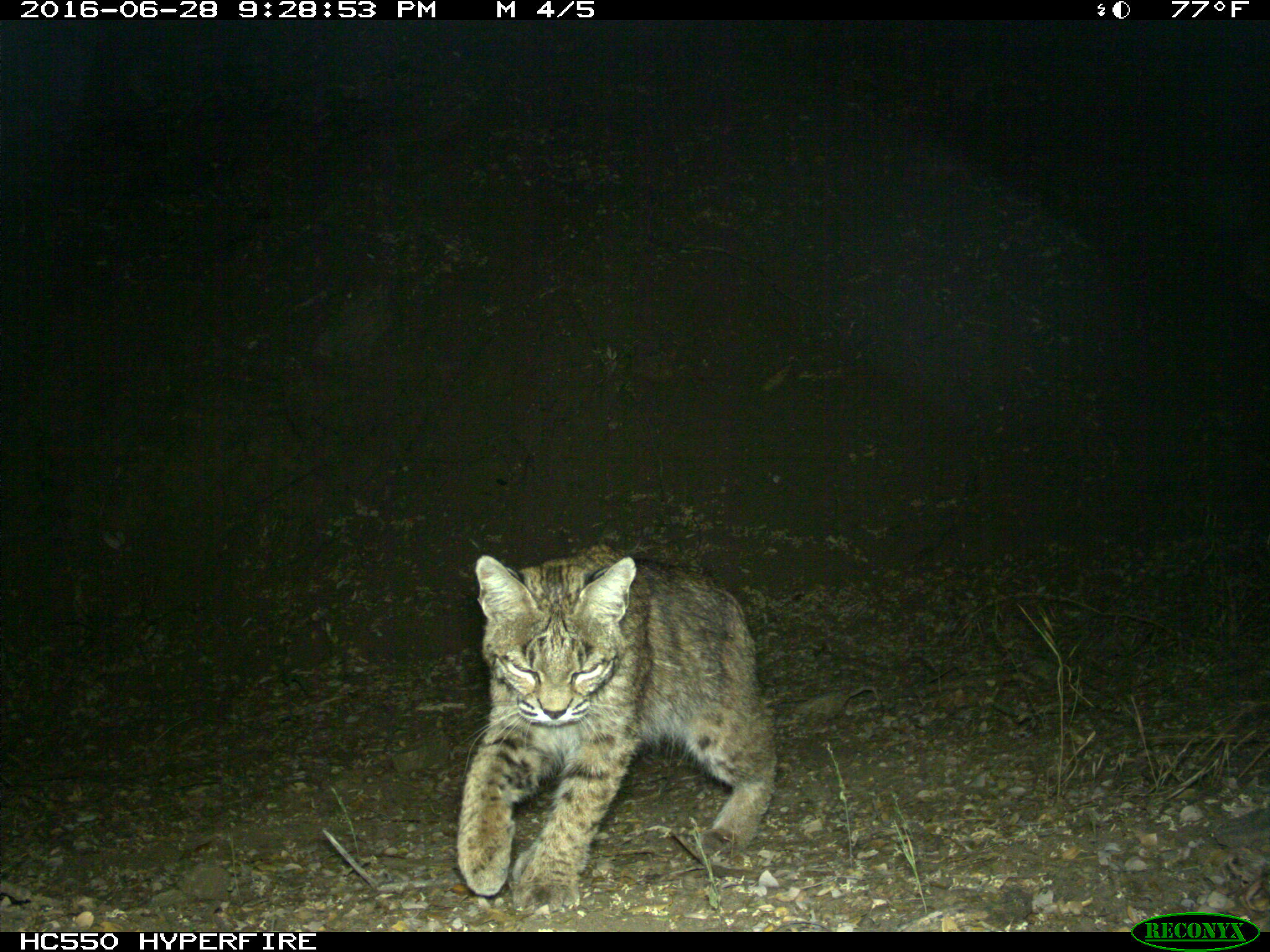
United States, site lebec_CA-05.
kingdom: Animalia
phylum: Chordata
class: Mammalia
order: Carnivora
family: Felidae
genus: Lynx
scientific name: Lynx rufus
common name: bobcat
Lynx rufus (bobcat).